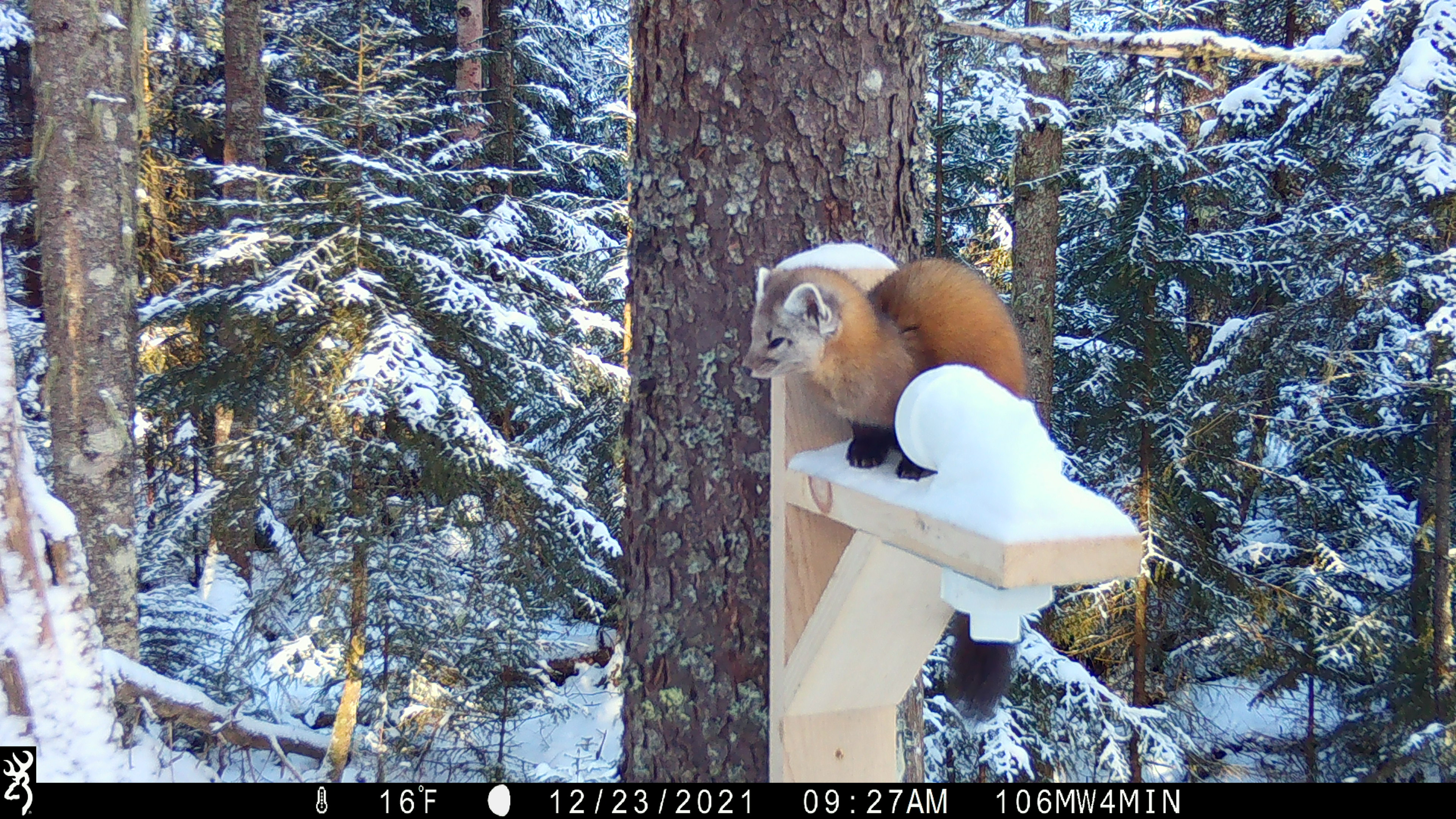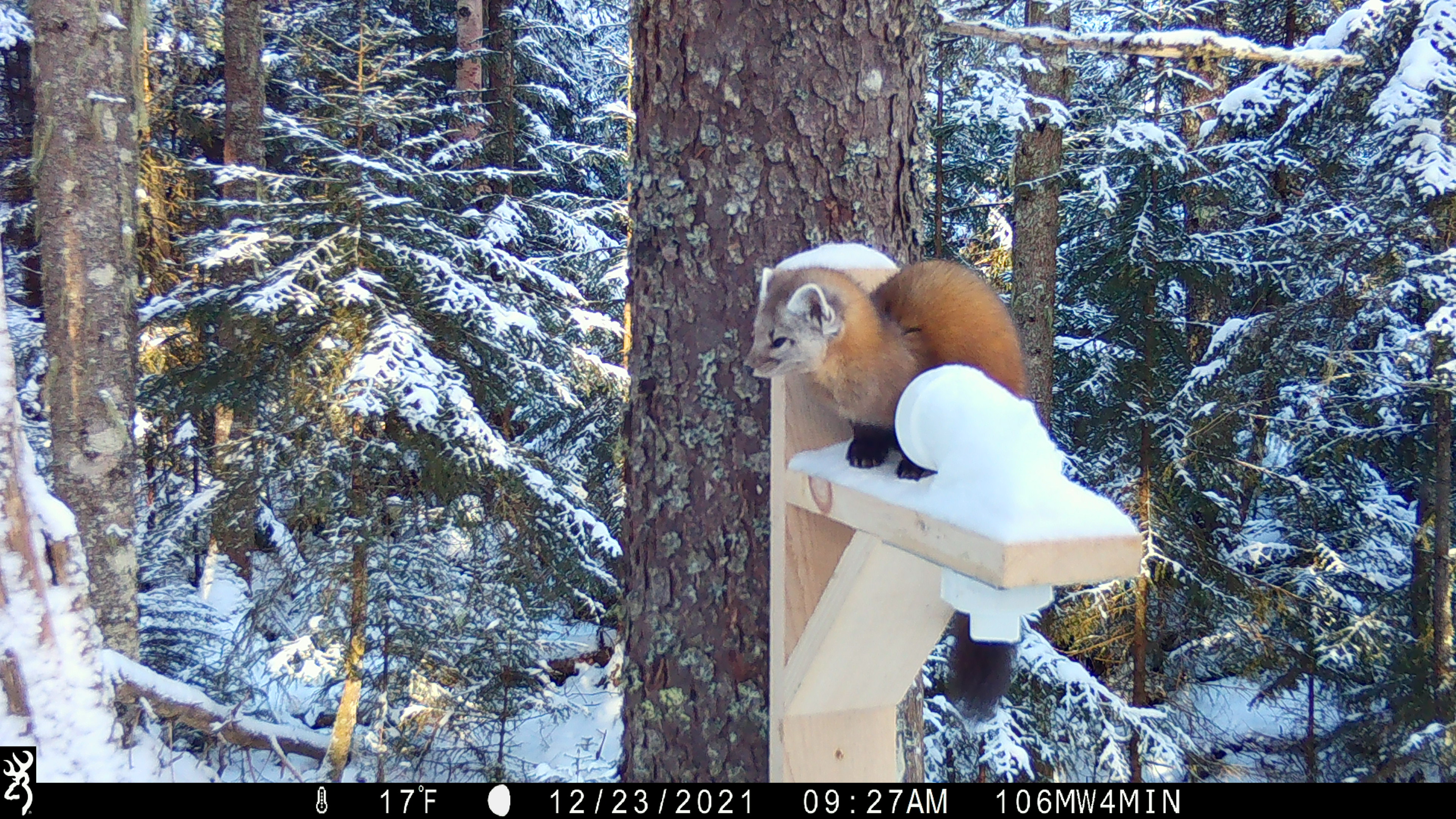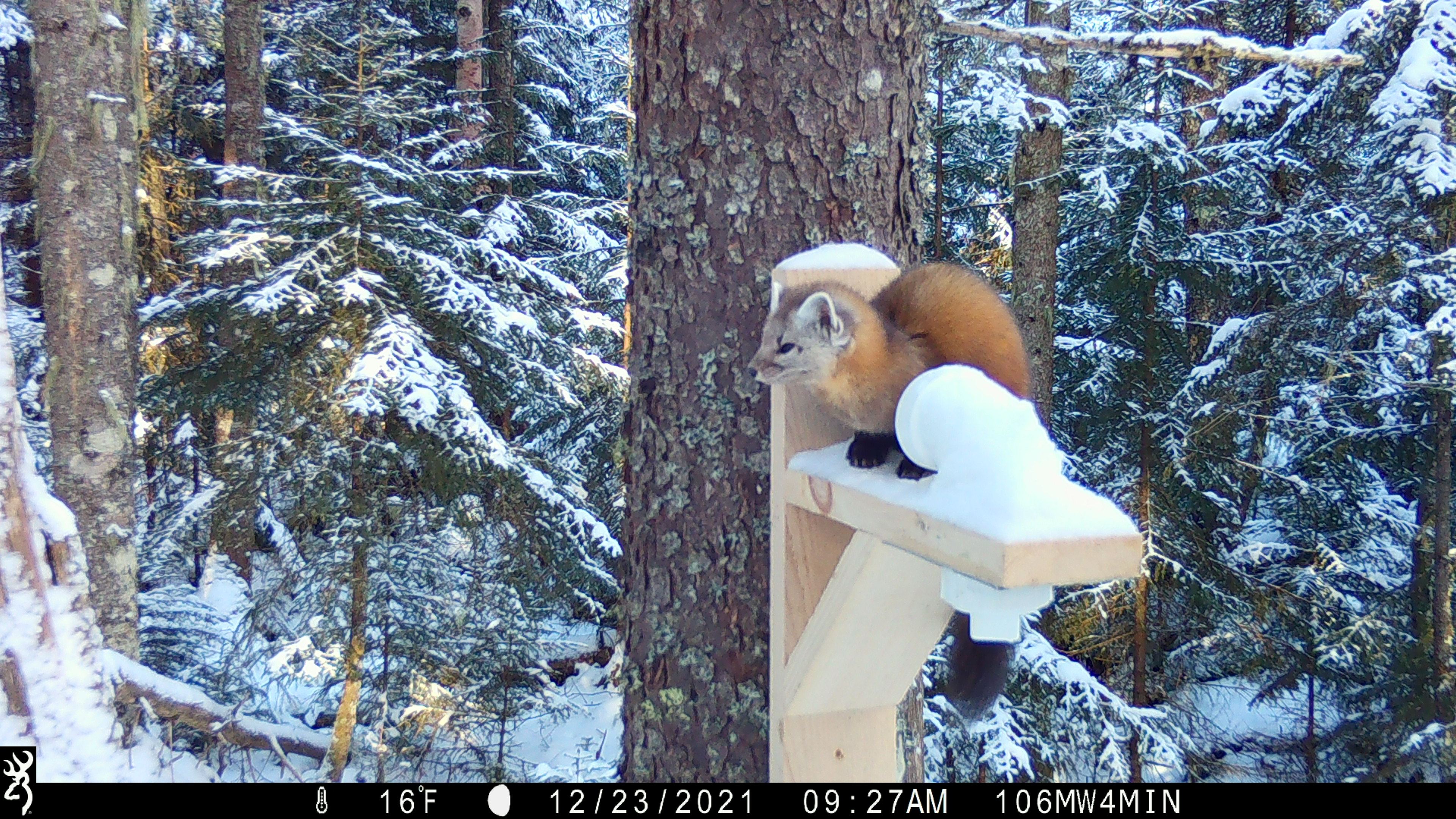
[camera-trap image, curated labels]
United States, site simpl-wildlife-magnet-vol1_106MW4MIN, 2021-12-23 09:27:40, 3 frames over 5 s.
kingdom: Animalia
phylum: Chordata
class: Mammalia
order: Carnivora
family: Mustelidae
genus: Martes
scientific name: Martes americana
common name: american marten